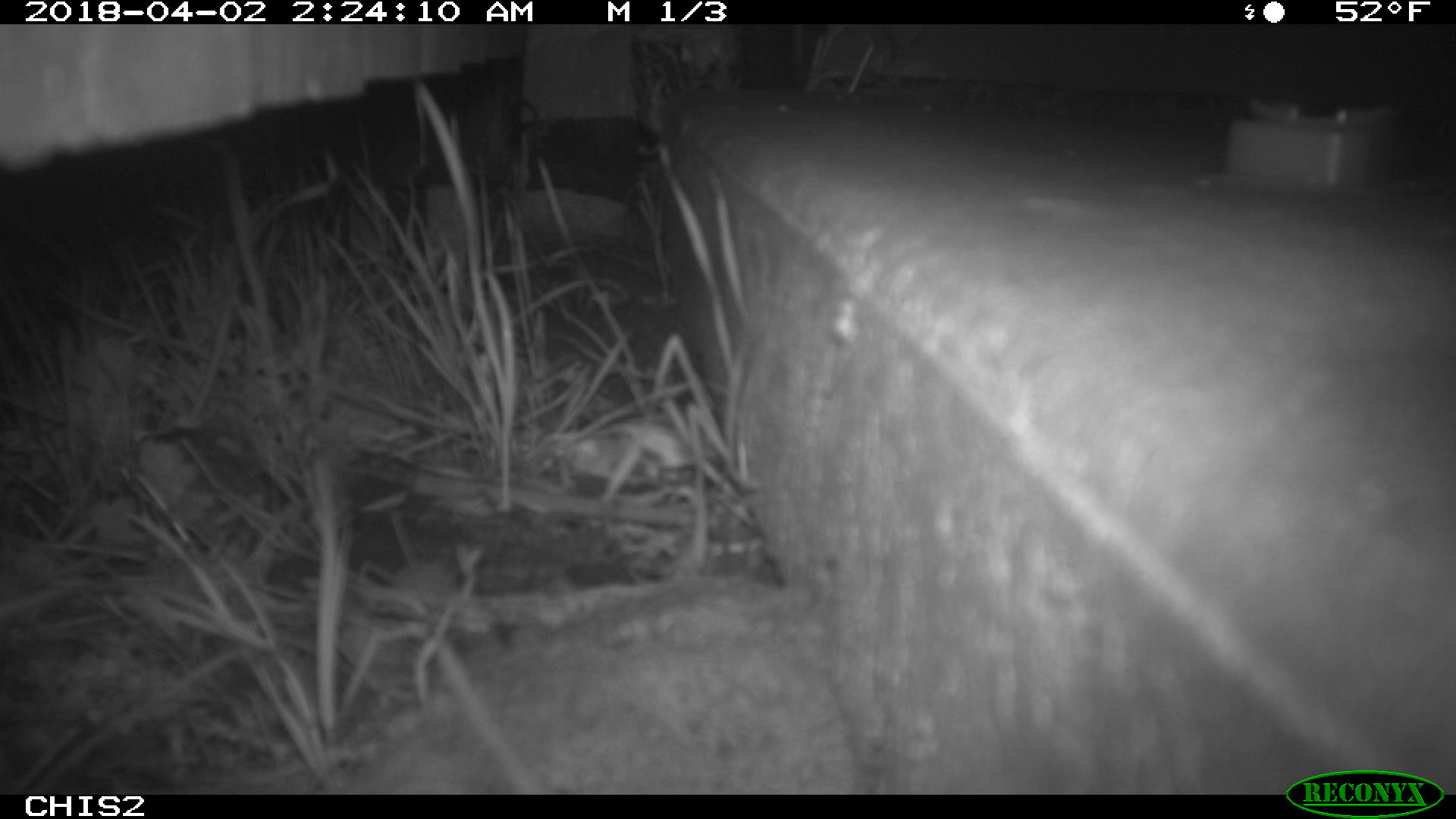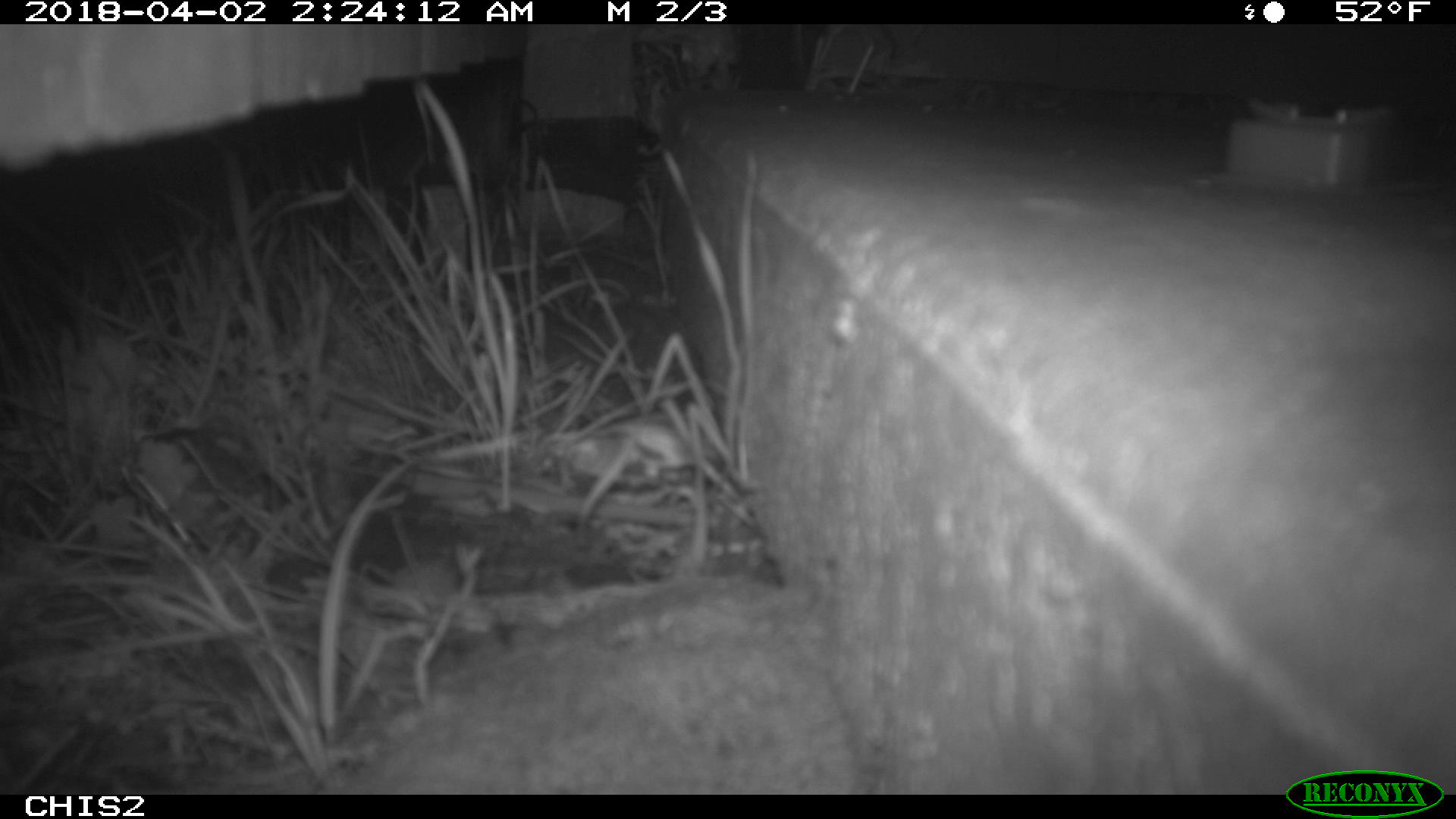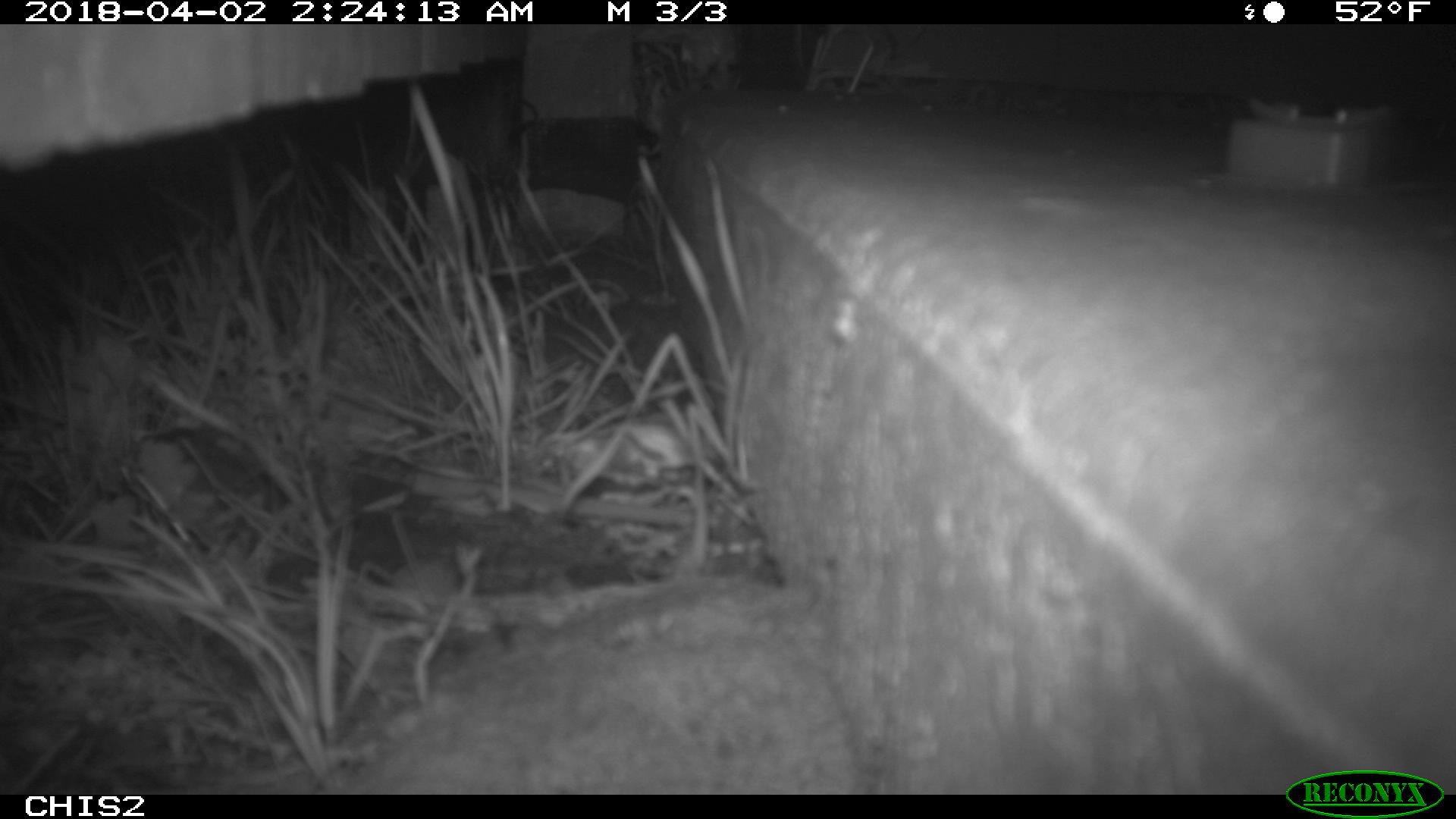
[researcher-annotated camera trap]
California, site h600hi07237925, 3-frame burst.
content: no animal present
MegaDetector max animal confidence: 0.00